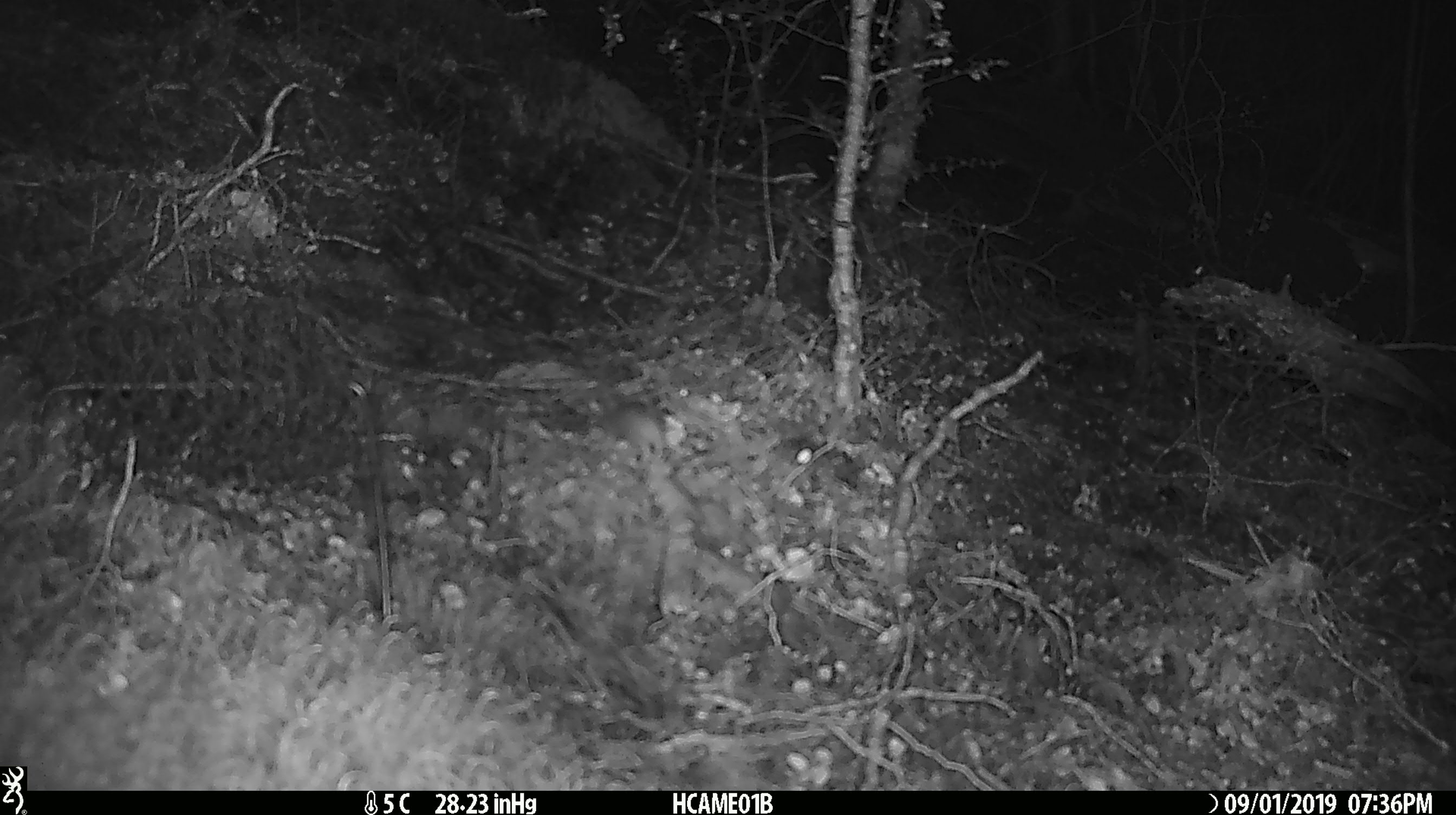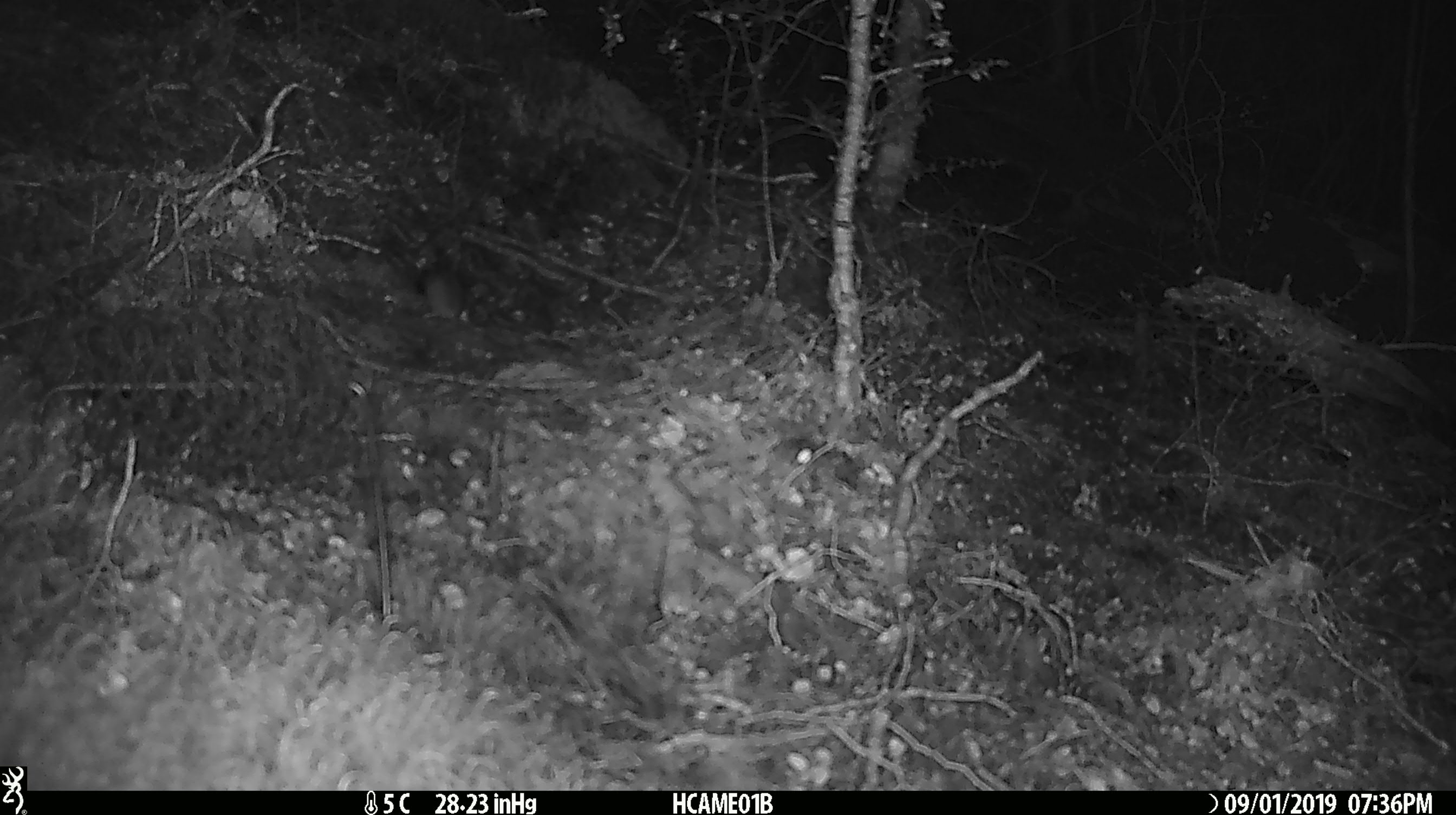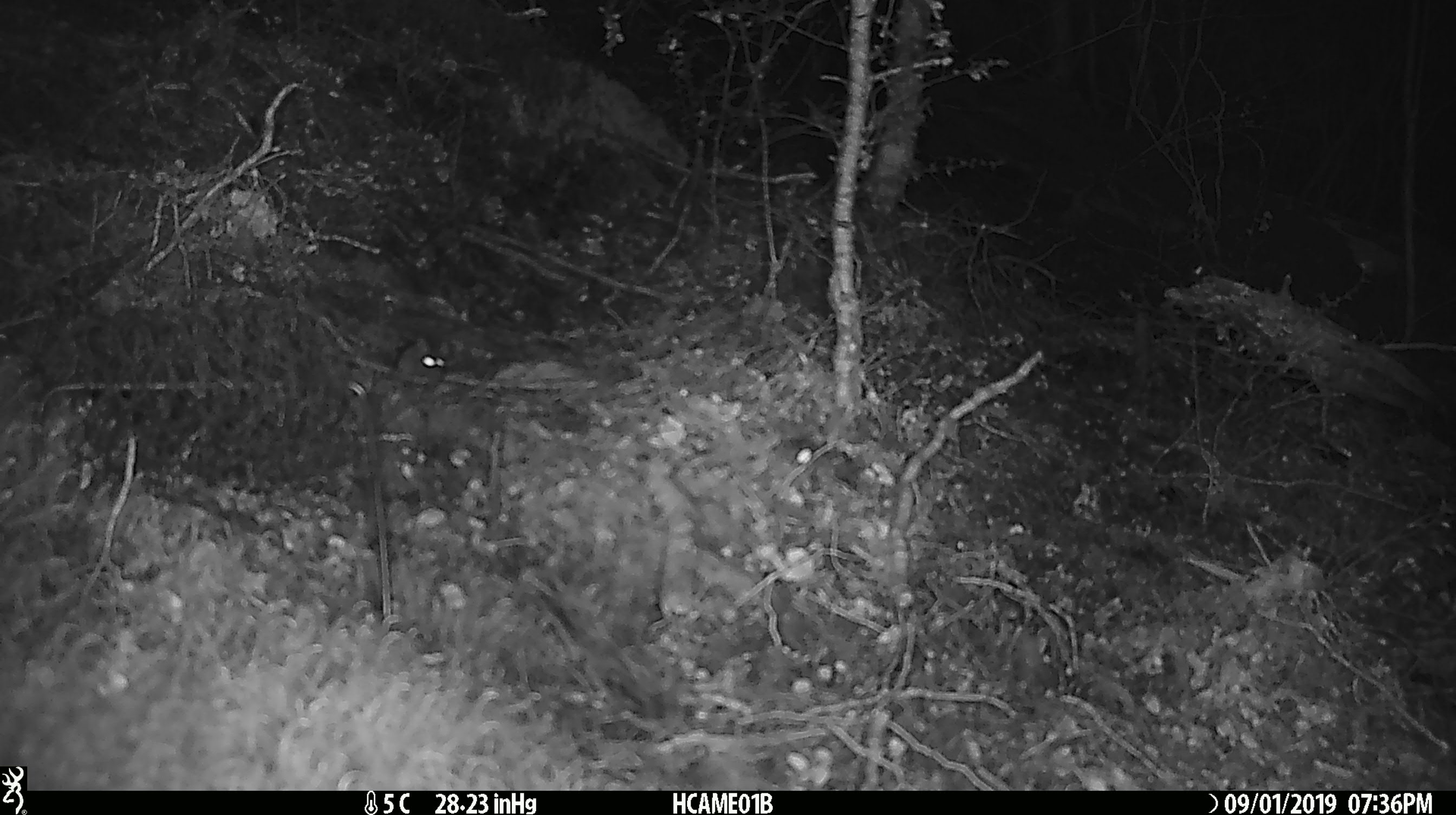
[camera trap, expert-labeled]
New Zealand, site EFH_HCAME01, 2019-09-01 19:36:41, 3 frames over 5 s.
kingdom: Animalia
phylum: Chordata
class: Mammalia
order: Rodentia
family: Muridae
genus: Mus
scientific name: Mus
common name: mouse